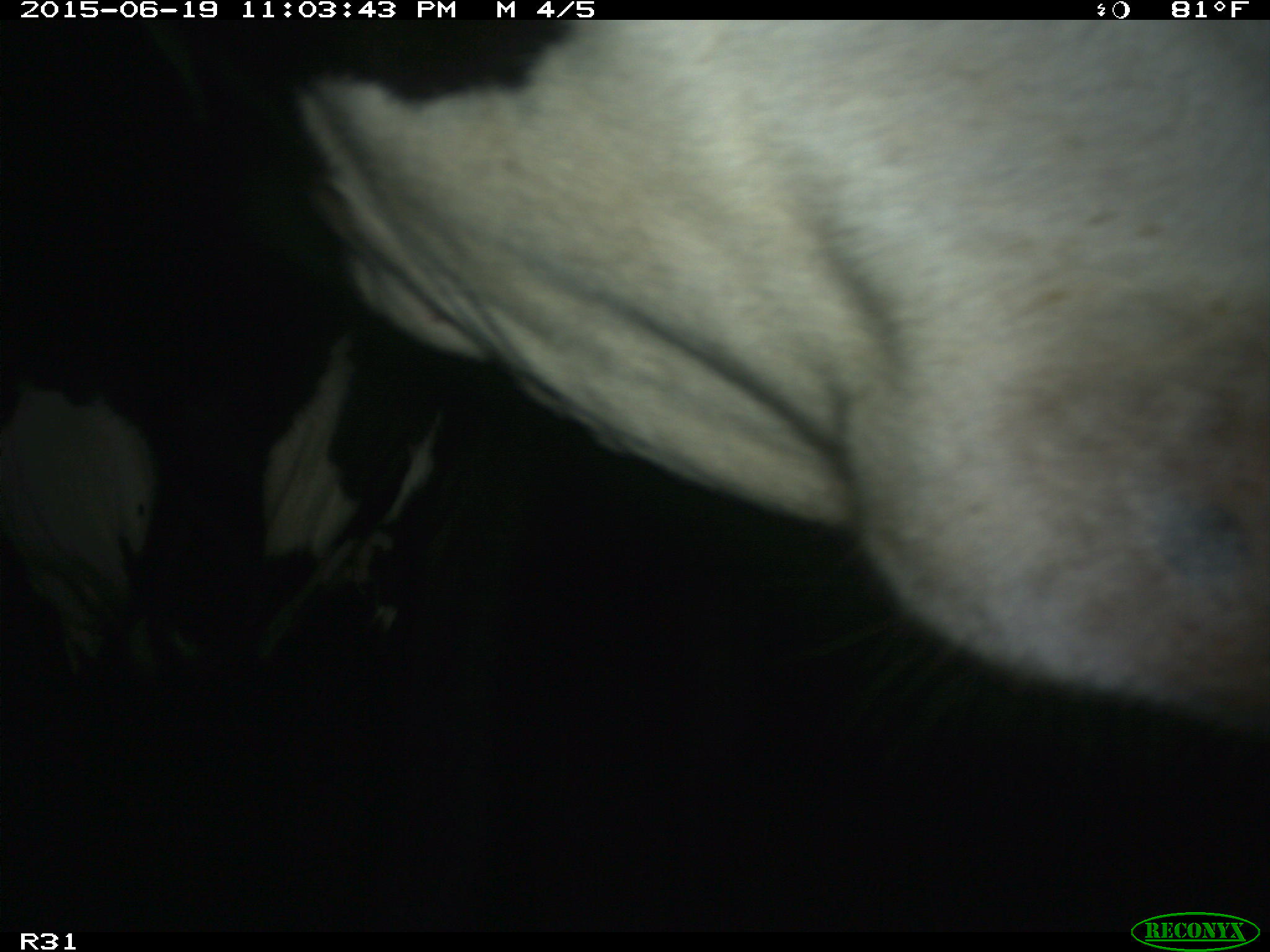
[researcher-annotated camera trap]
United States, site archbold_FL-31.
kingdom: Animalia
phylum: Chordata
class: Mammalia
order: Artiodactyla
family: Bovidae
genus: Bos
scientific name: Bos taurus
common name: domestic cow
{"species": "Bos taurus (domestic cow)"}